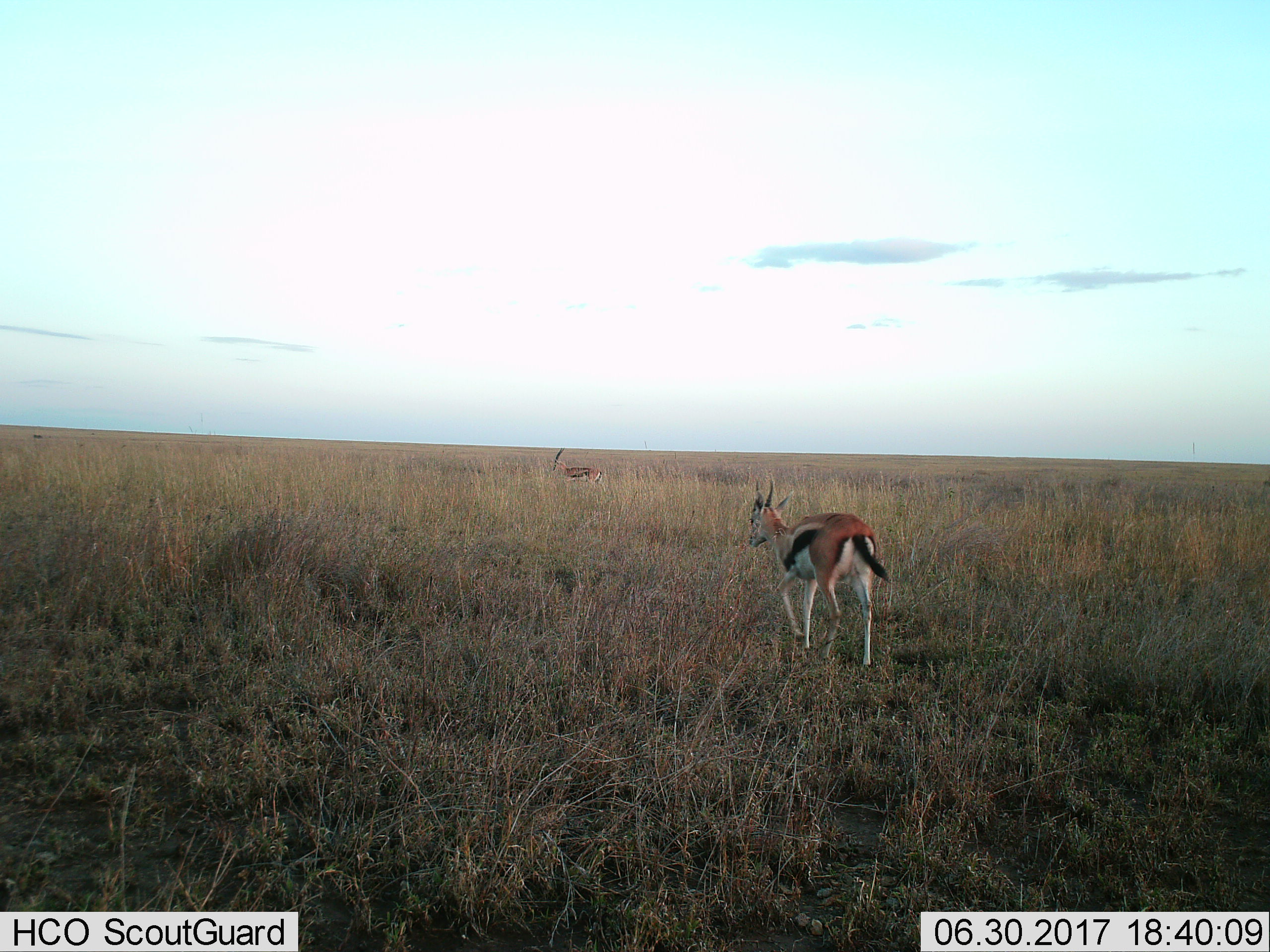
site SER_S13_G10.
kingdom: Animalia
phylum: Chordata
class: Mammalia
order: Artiodactyla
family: Bovidae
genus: Eudorcas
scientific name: Eudorcas thomsonii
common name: thomson's gazelle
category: gazellethomsons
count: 2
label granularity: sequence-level